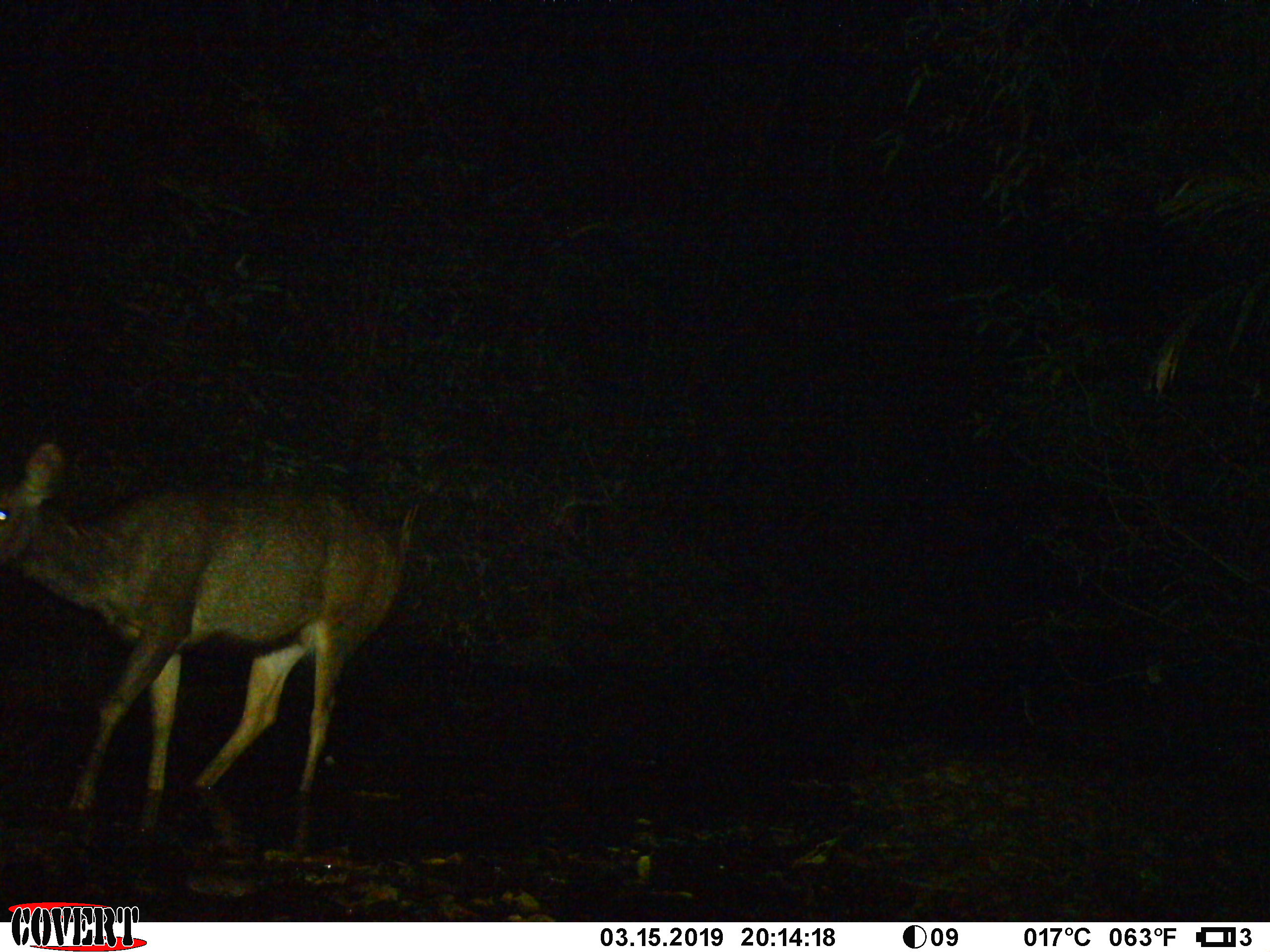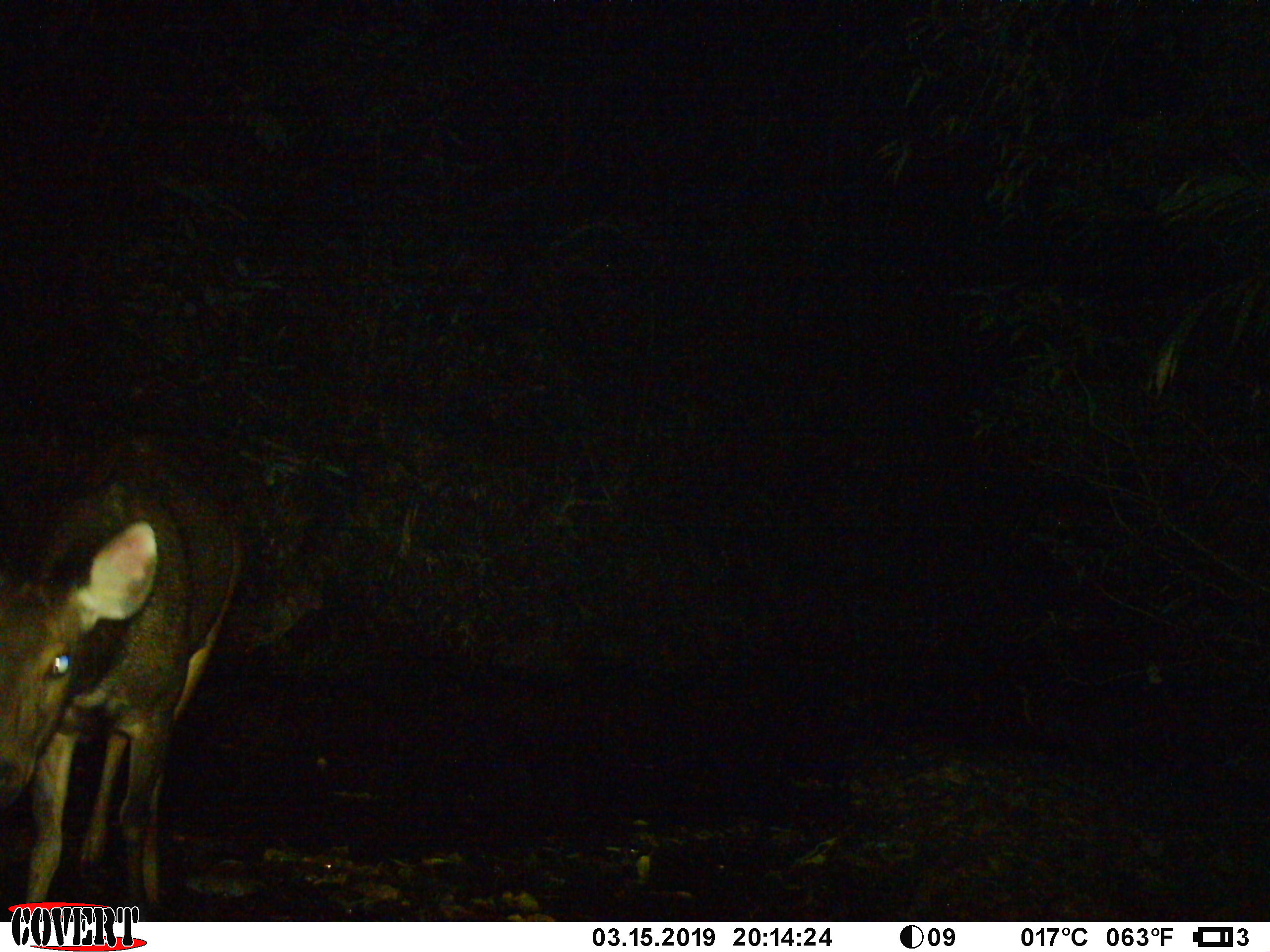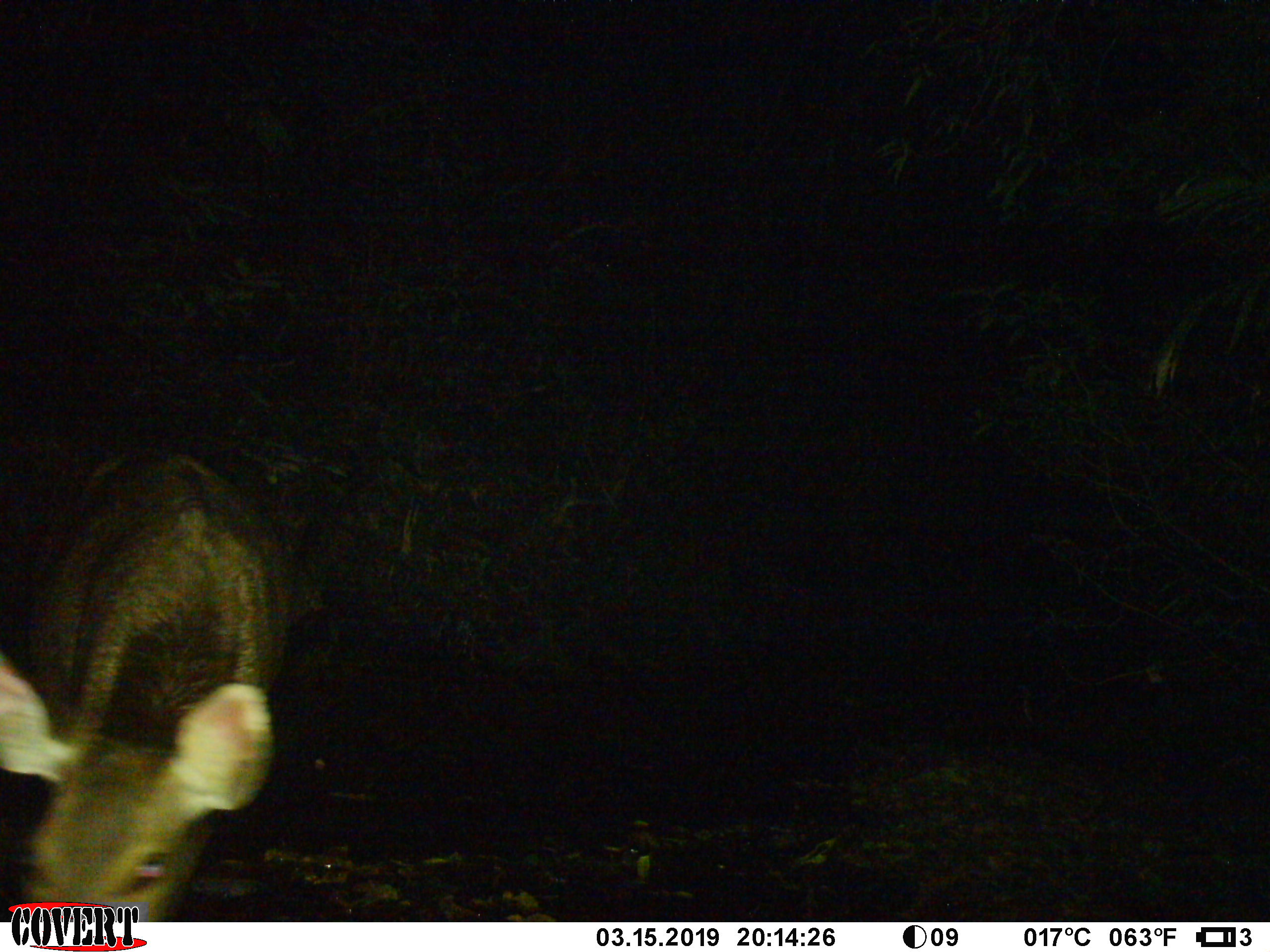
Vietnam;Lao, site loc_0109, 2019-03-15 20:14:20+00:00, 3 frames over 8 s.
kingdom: Animalia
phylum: Chordata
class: Mammalia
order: Artiodactyla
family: Cervidae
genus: Rusa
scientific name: Rusa unicolor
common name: sambar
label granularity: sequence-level